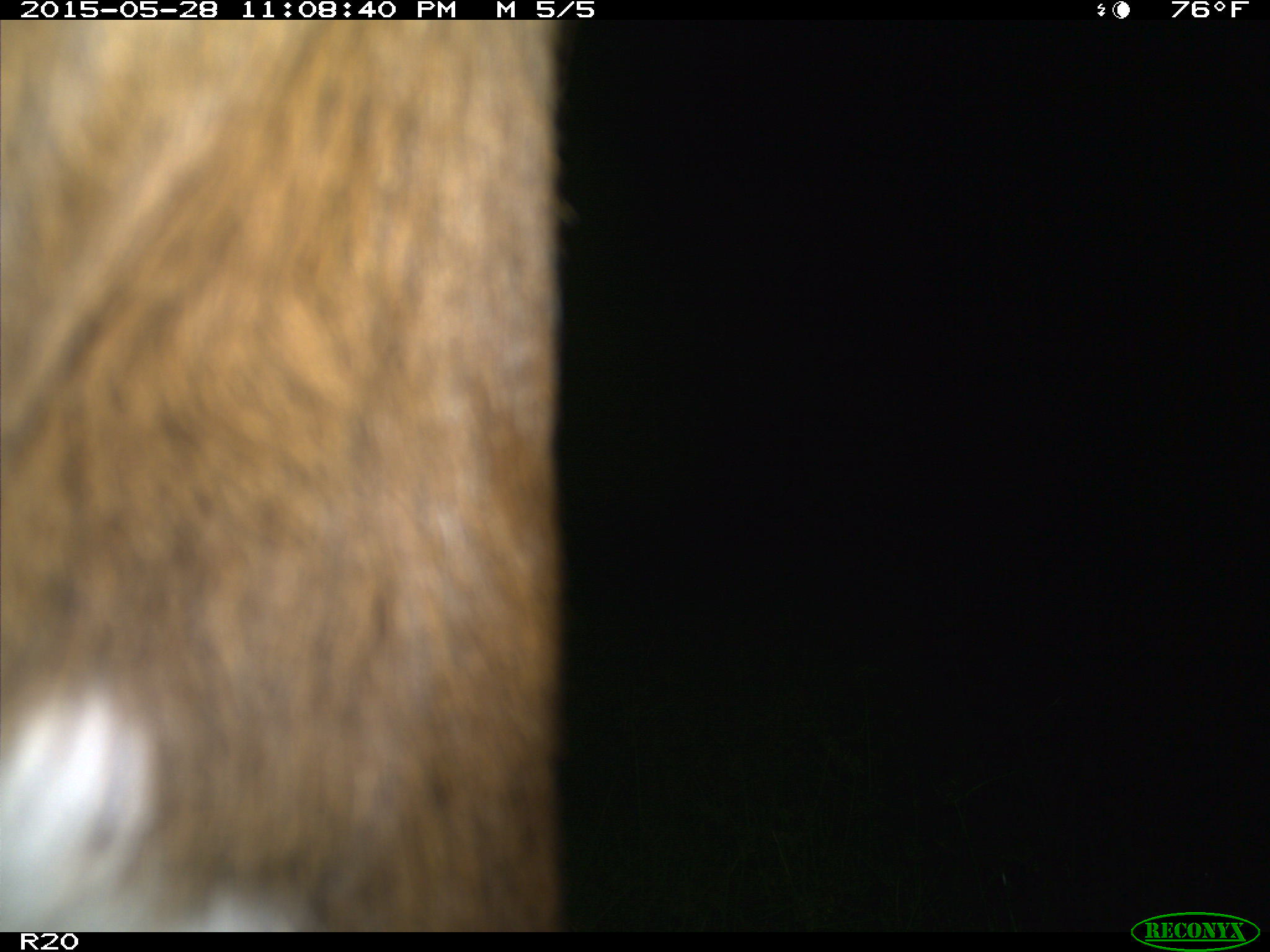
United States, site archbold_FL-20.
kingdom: Animalia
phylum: Chordata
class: Mammalia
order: Artiodactyla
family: Bovidae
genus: Bos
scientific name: Bos taurus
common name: domestic cow